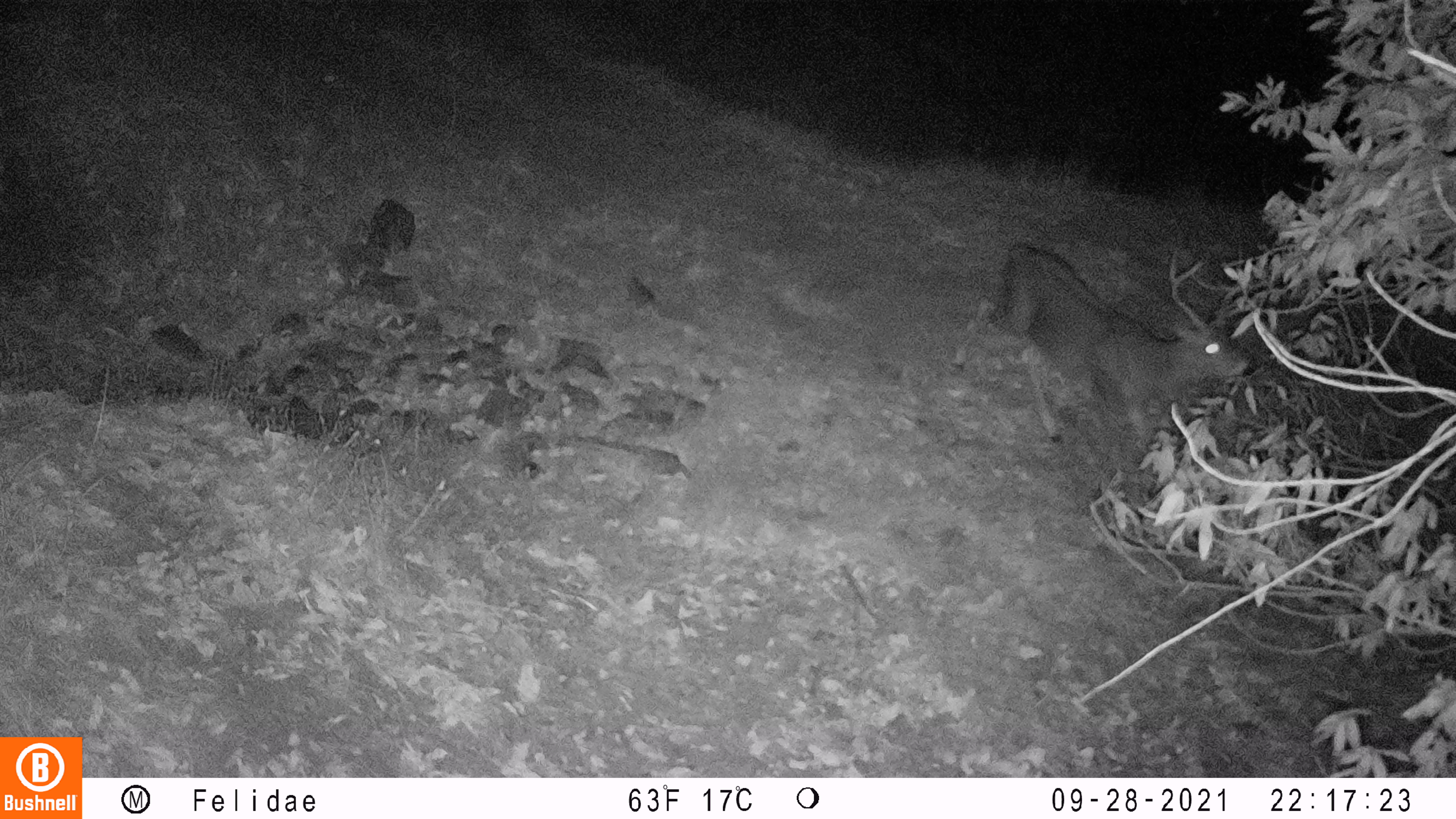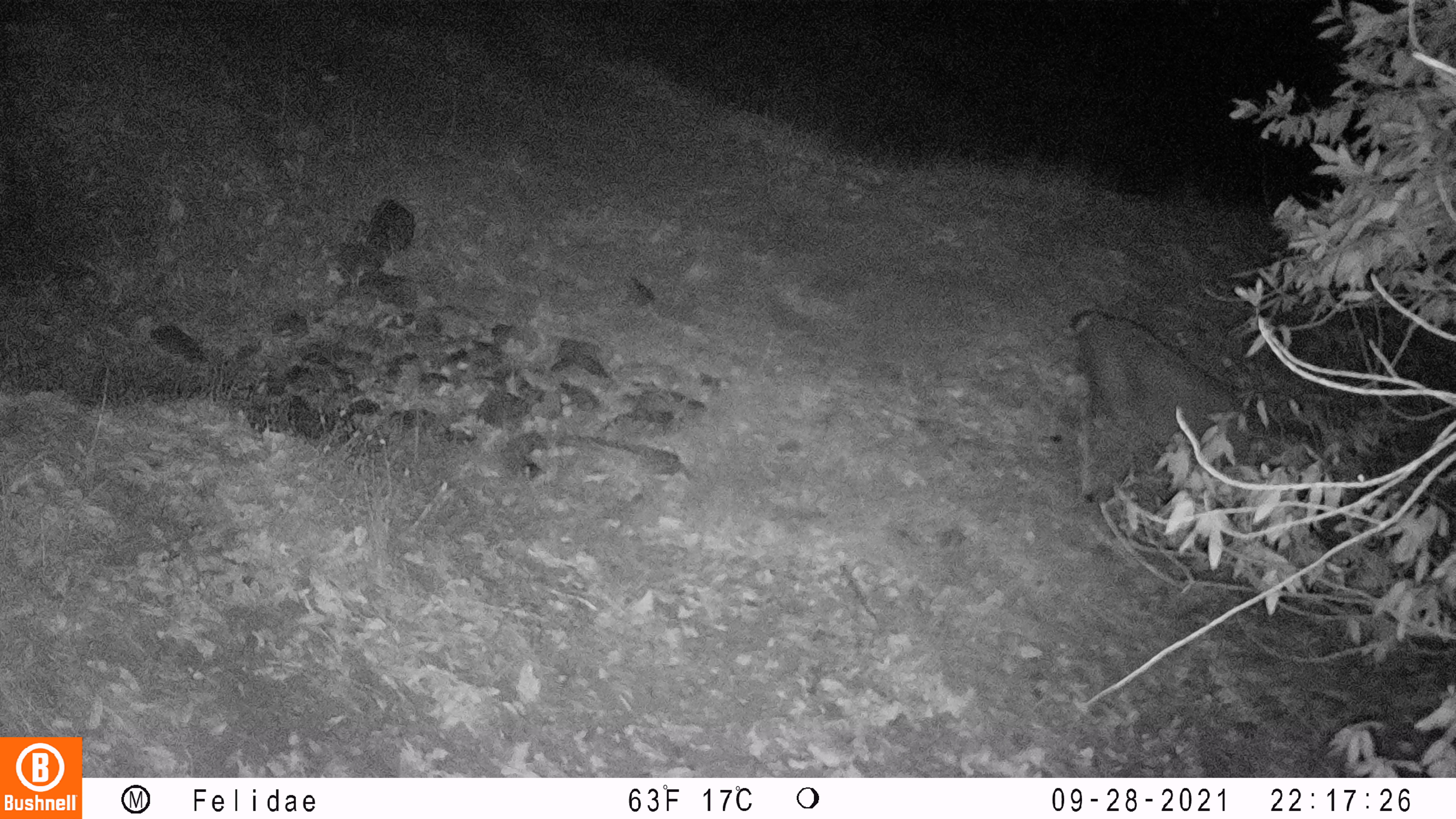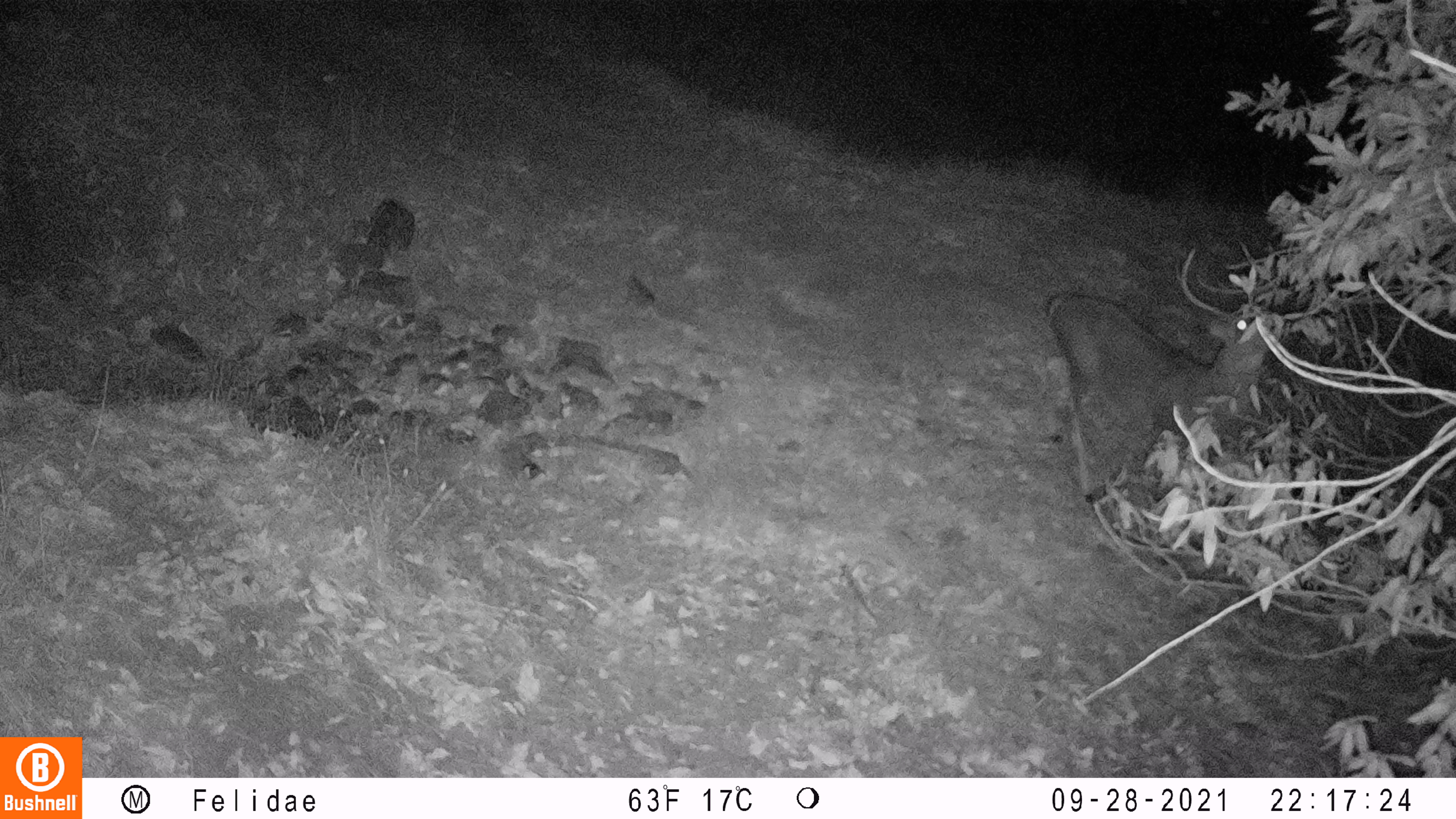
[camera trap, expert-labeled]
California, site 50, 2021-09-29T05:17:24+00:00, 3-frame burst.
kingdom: Animalia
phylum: Chordata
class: Mammalia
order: Artiodactyla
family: Cervidae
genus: Odocoileus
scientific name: Odocoileus hemionus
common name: mule deer